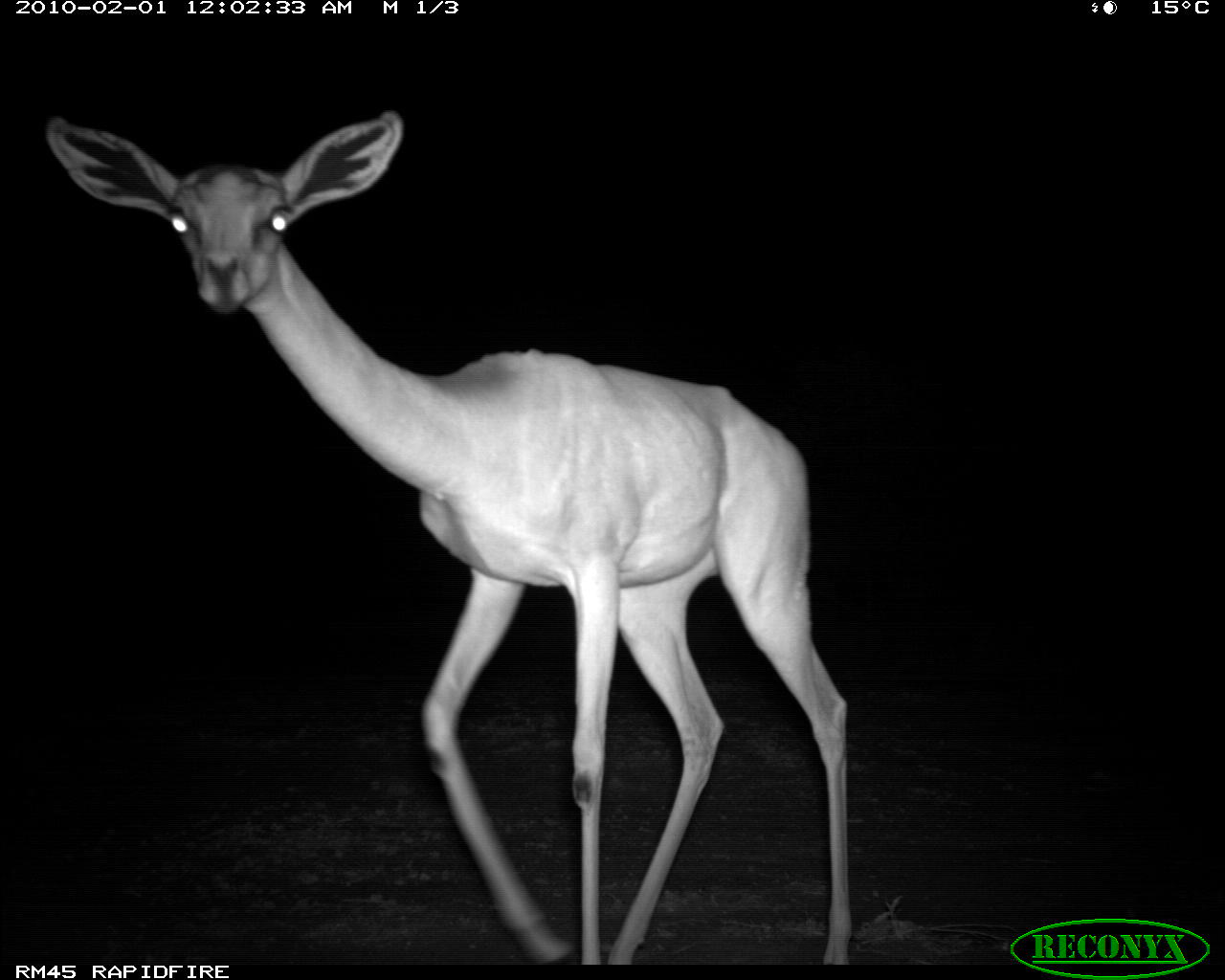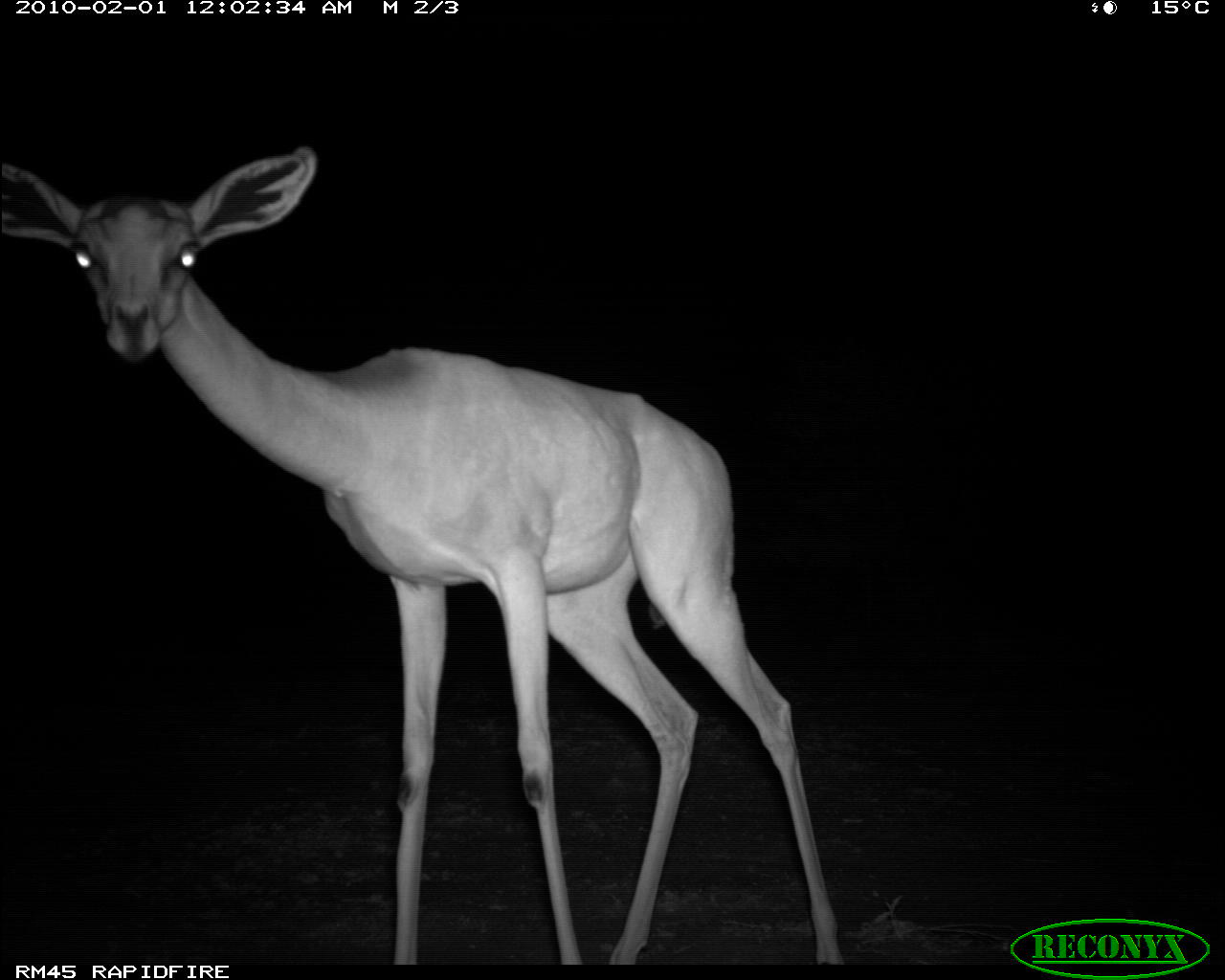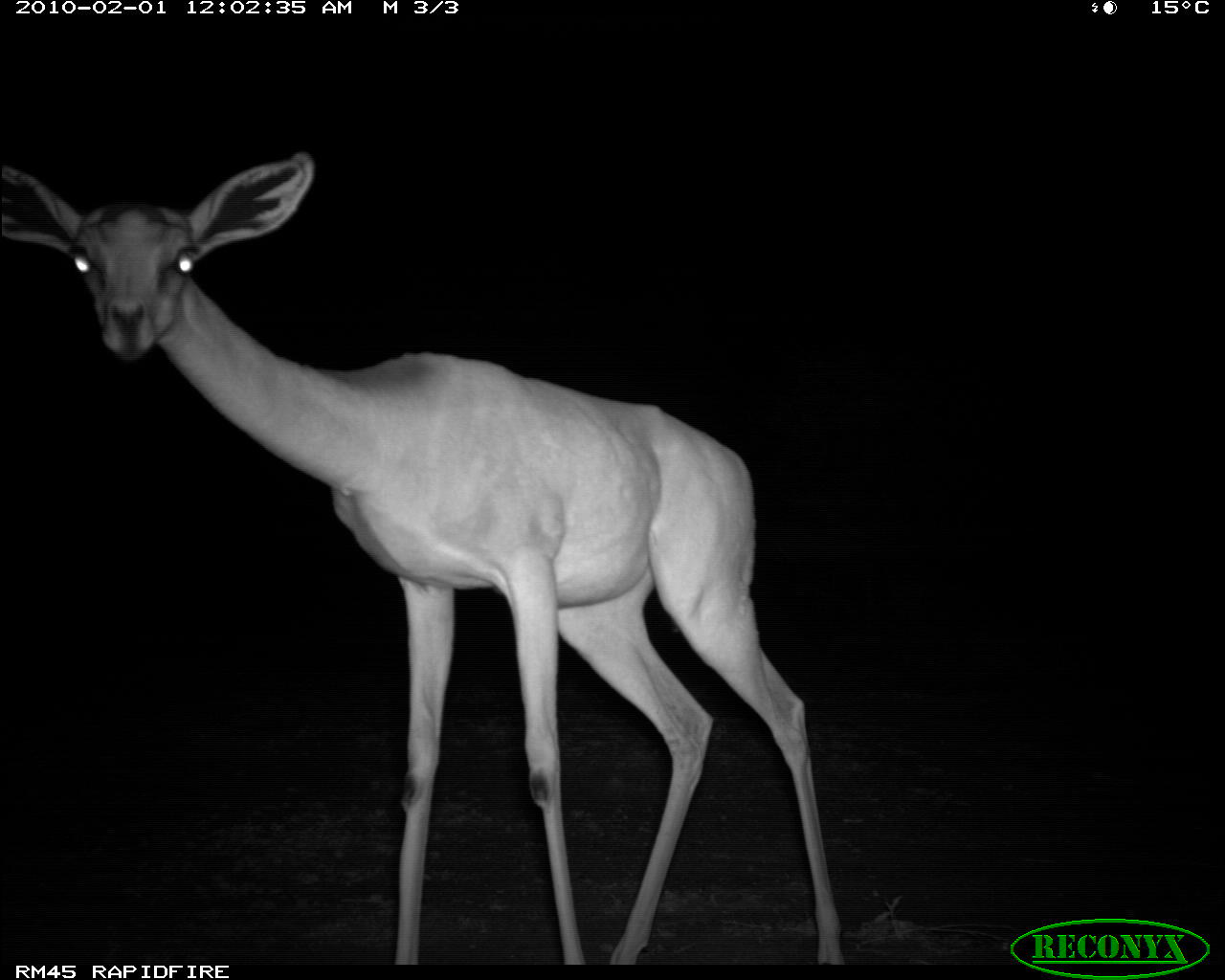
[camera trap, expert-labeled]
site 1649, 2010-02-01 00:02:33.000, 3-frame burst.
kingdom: Animalia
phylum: Chordata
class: Mammalia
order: Artiodactyla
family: Bovidae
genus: Litocranius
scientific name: Litocranius walleri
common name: gerenuk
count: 1